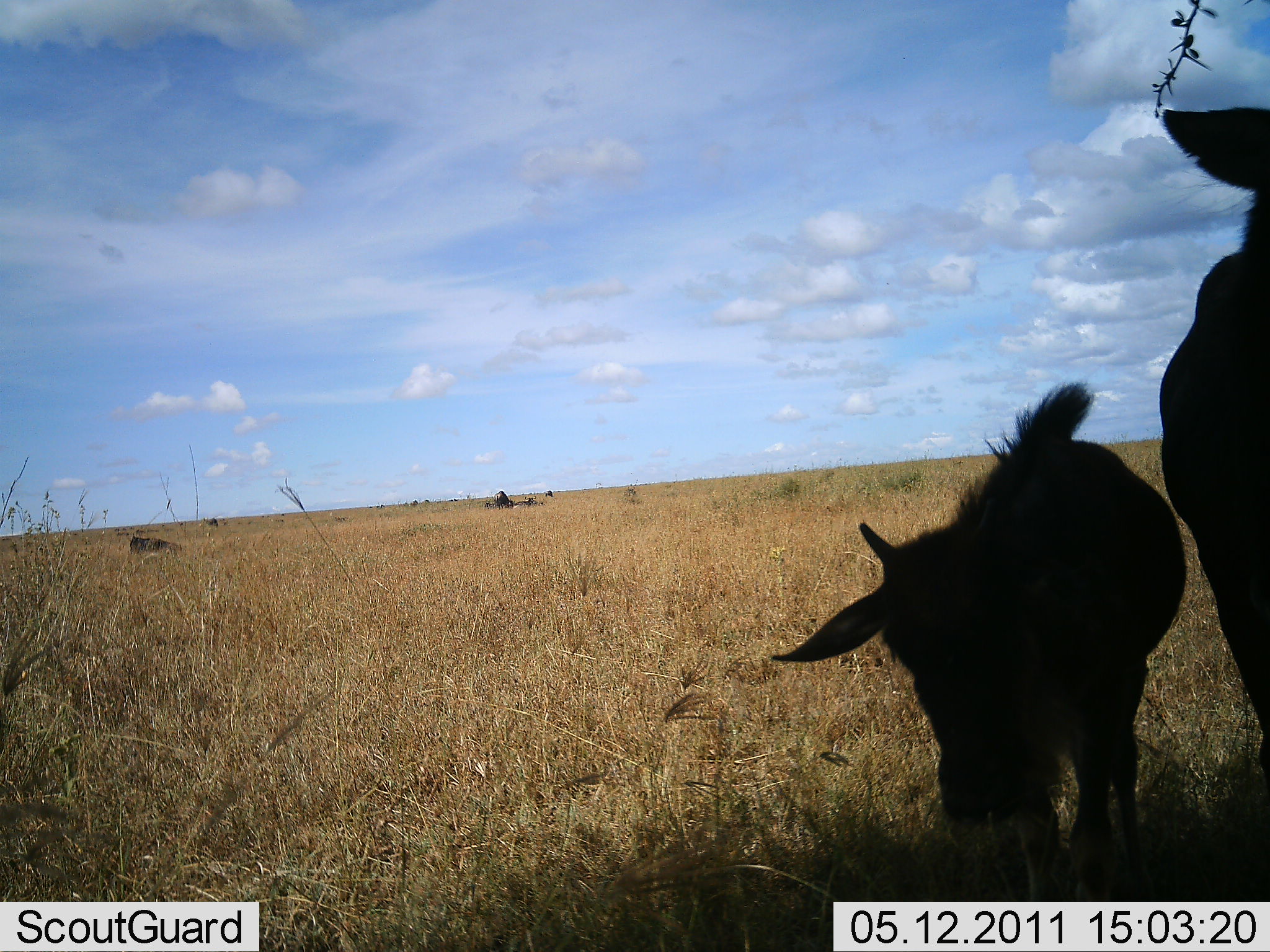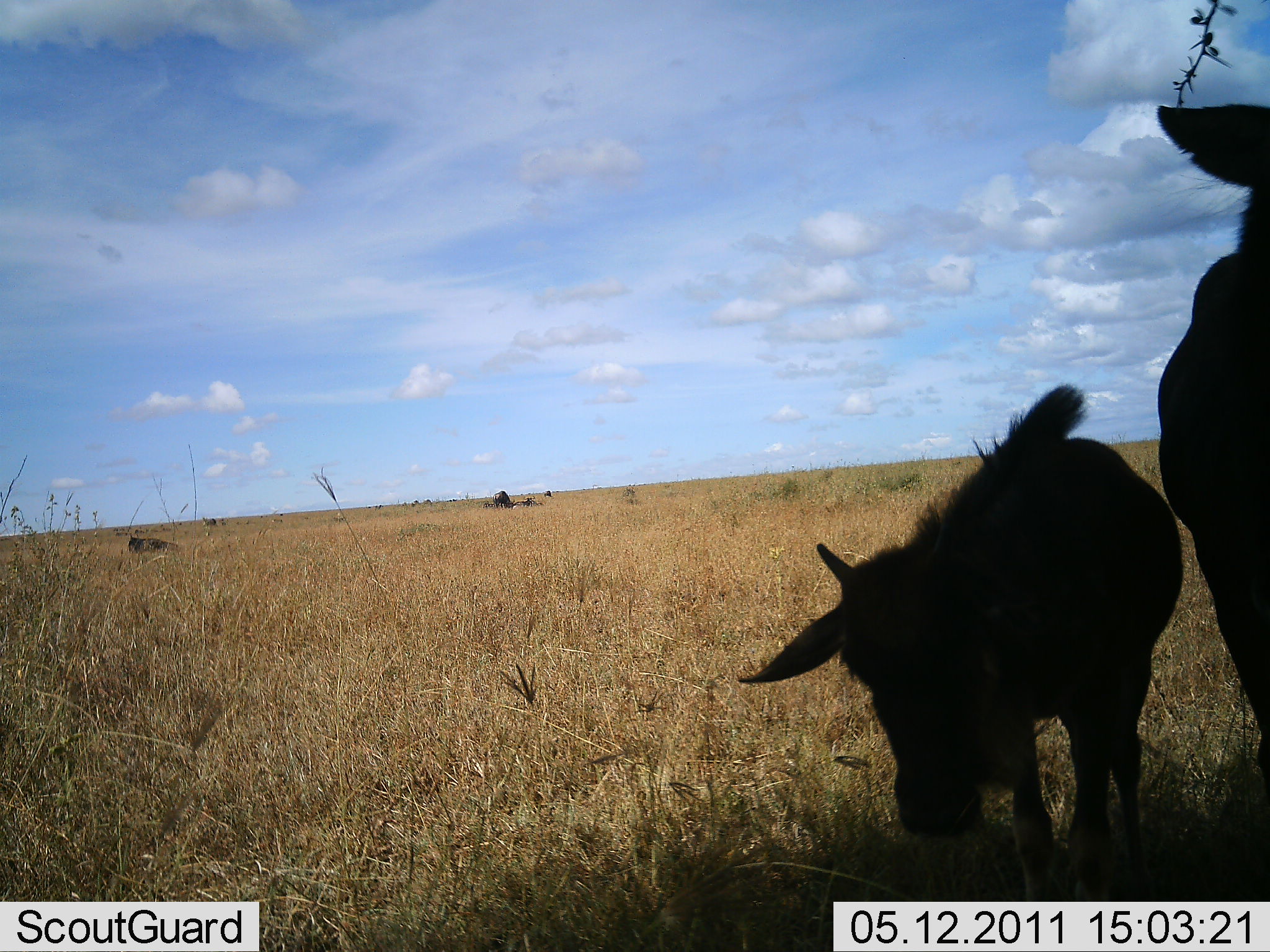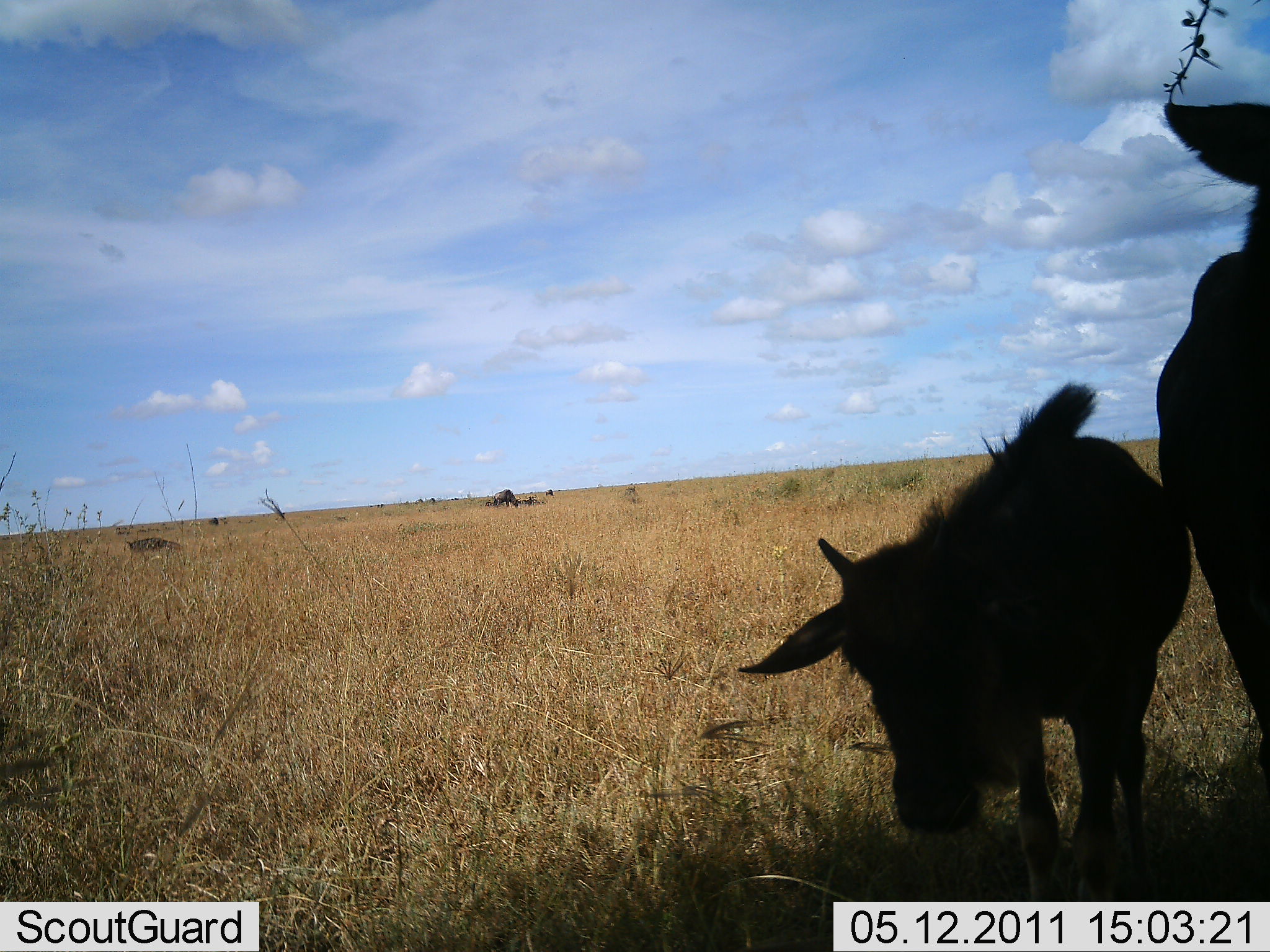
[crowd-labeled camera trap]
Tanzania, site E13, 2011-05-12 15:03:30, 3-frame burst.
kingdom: Animalia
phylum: Chordata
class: Mammalia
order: Artiodactyla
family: Bovidae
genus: Connochaetes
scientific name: Connochaetes taurinus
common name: blue wildebeest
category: wildebeest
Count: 2.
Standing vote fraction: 80%.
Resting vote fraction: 20%.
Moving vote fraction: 0%.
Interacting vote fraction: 0%.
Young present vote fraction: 80%.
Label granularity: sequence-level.